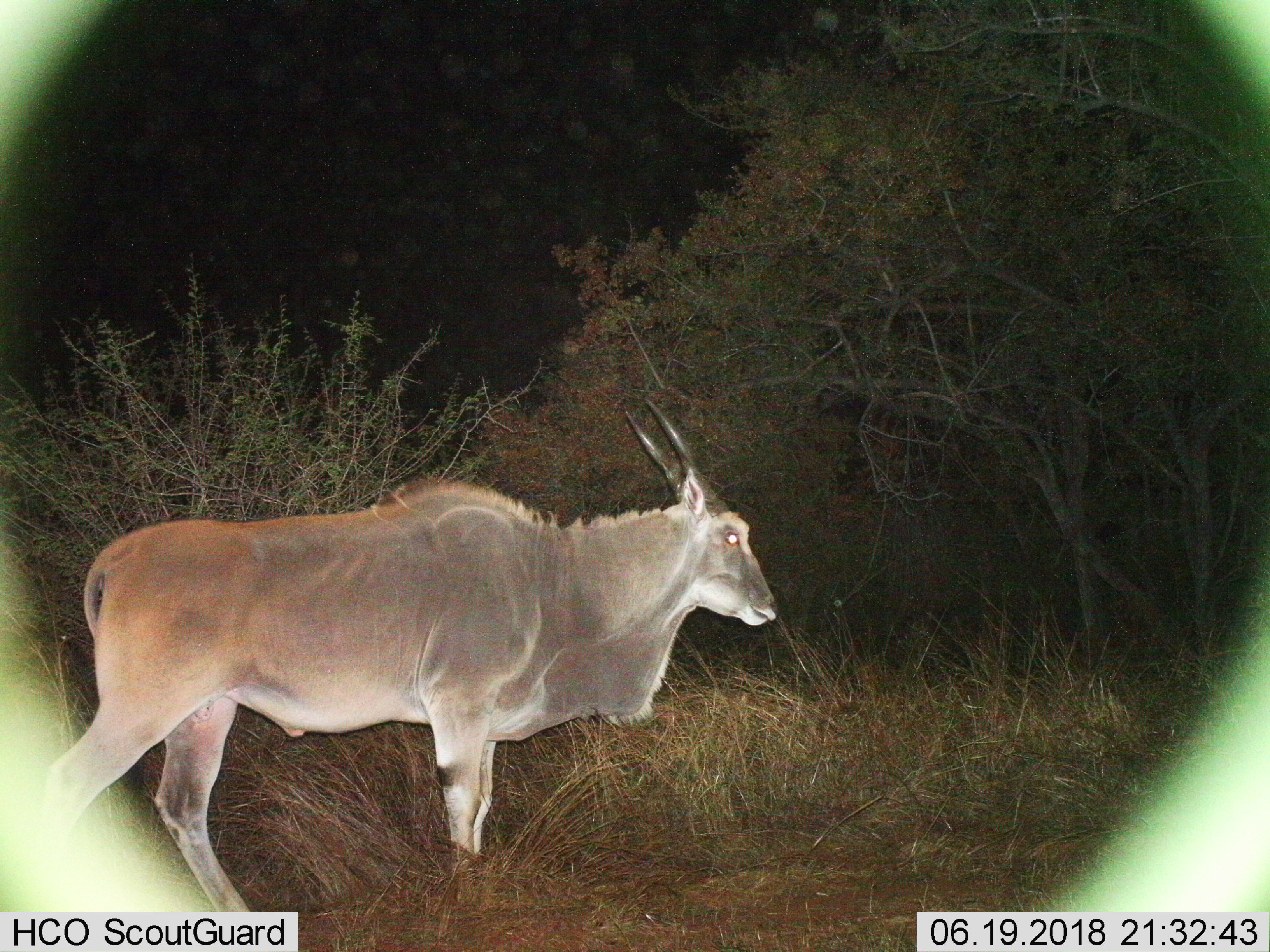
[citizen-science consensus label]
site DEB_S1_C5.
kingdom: Animalia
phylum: Chordata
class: Mammalia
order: Artiodactyla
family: Bovidae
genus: Tragelaphus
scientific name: Tragelaphus oryx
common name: eland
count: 1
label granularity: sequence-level